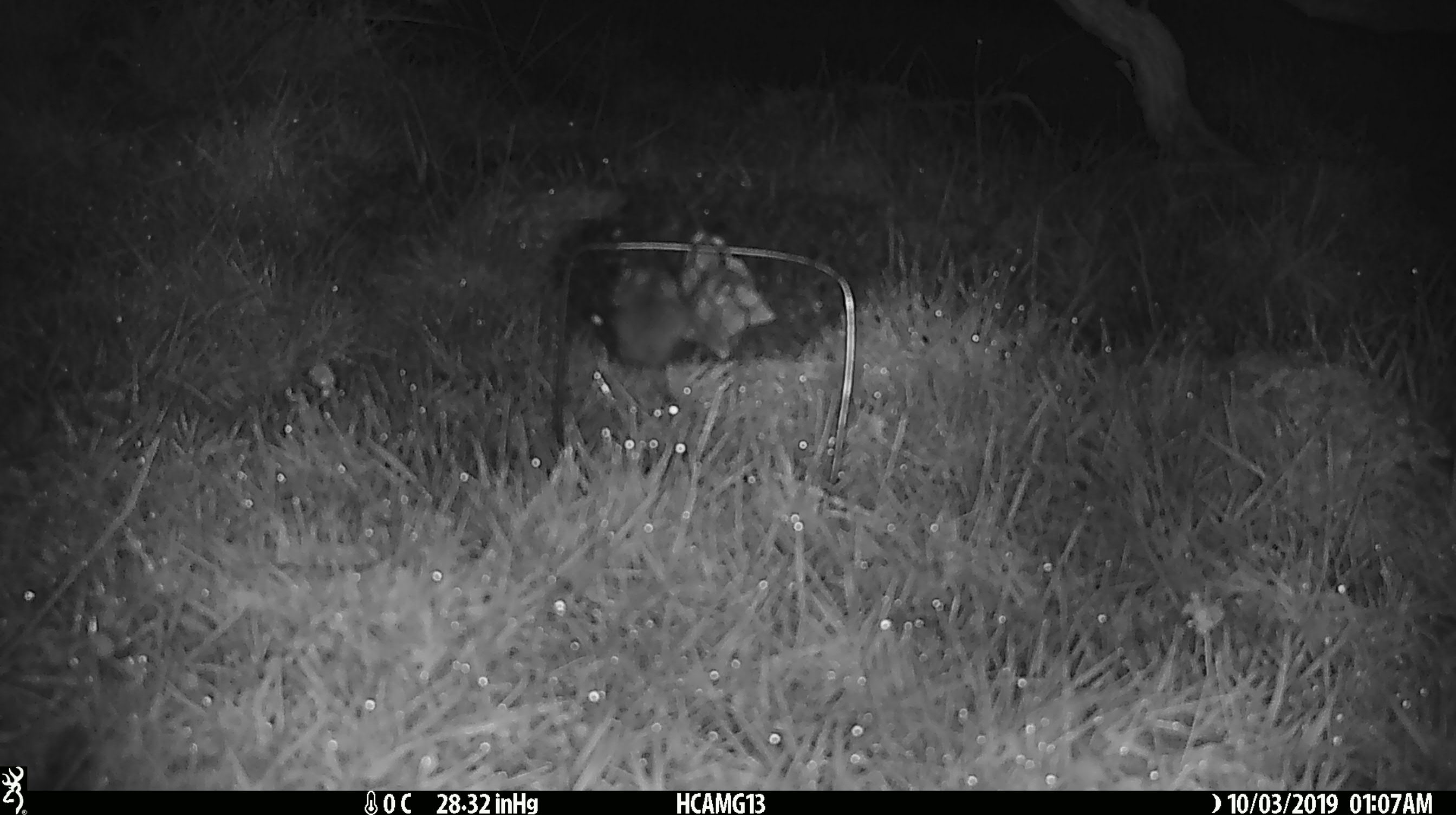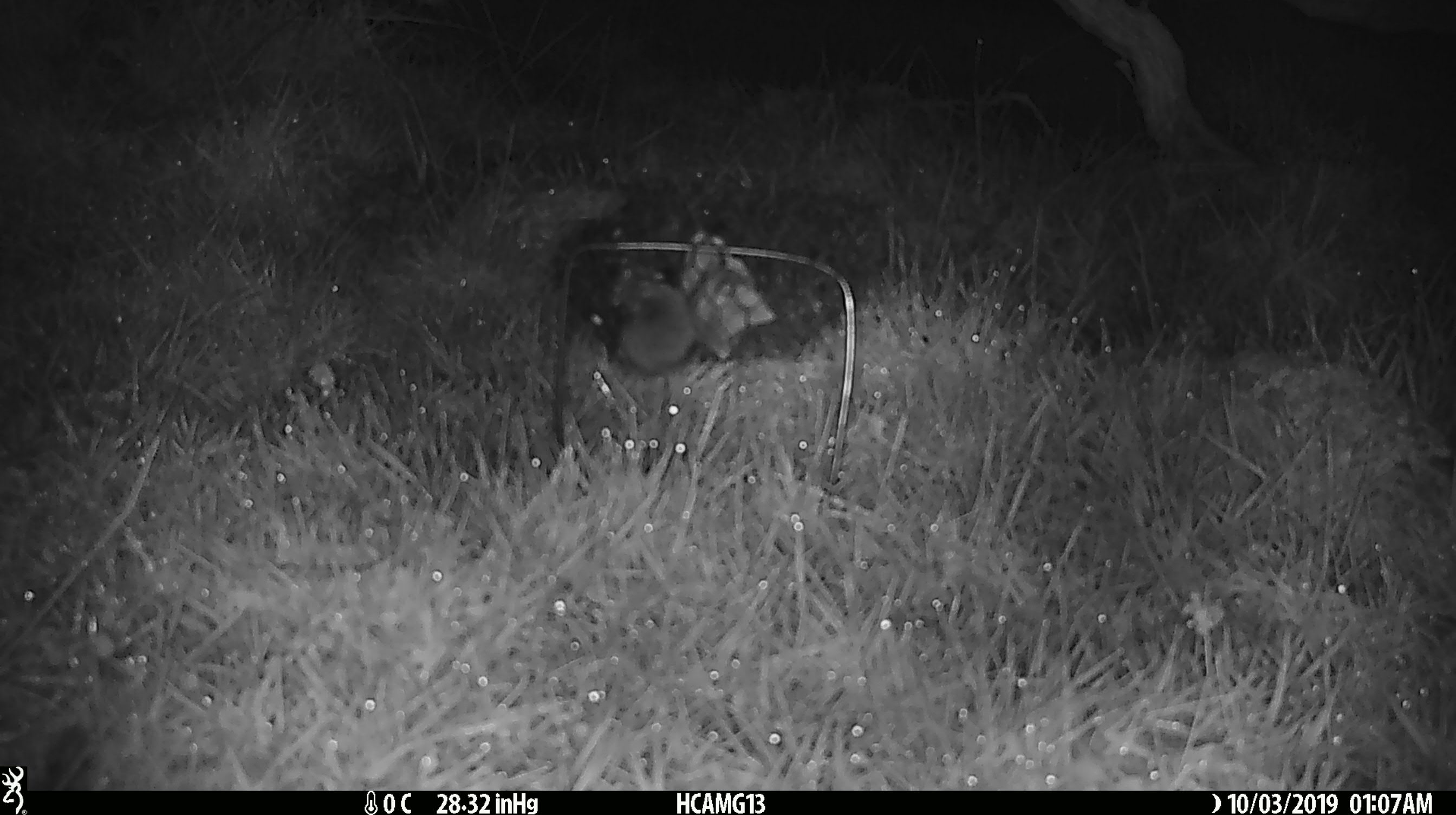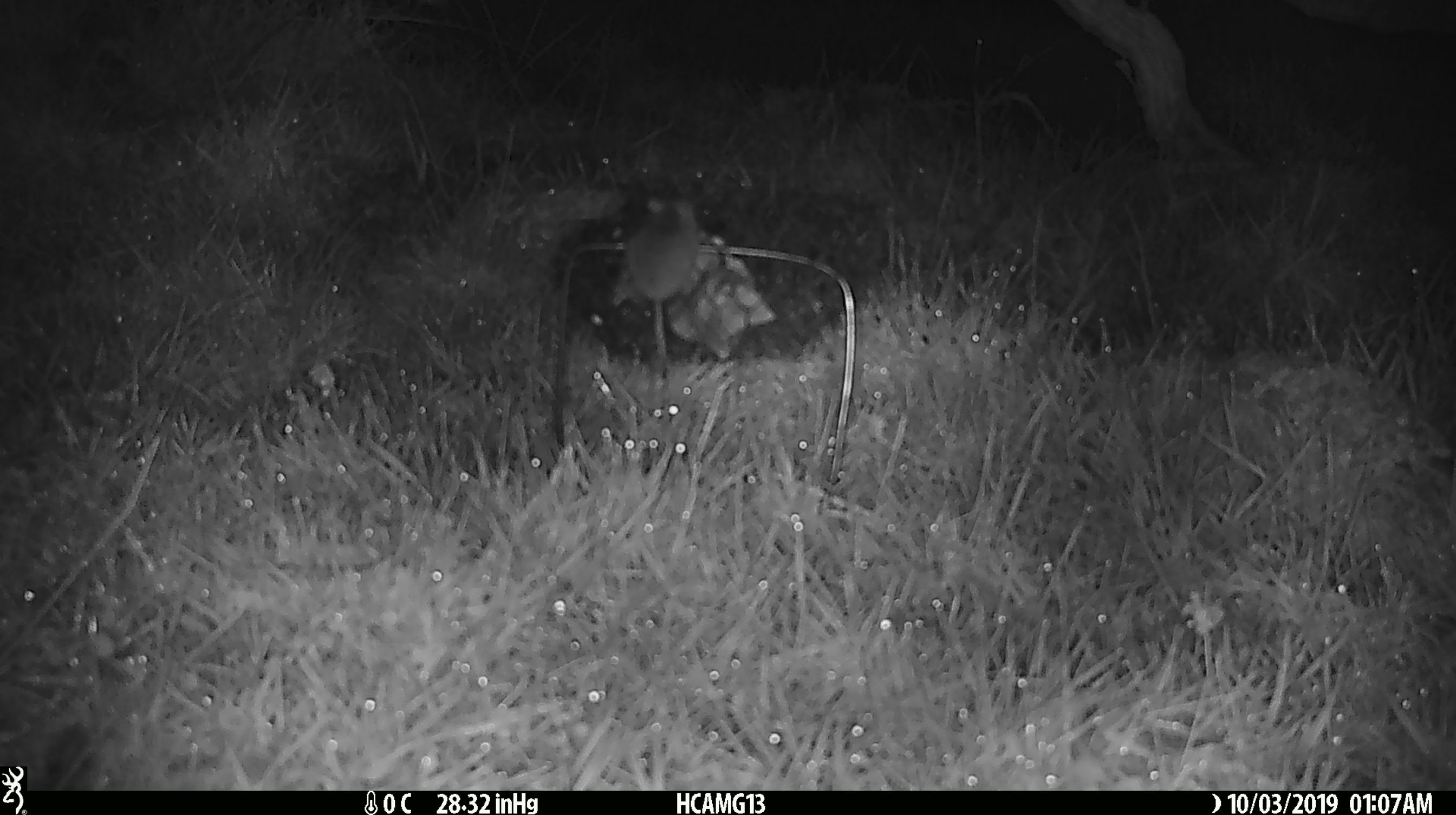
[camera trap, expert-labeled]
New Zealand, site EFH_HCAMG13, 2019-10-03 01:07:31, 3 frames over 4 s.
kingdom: Animalia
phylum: Chordata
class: Mammalia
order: Rodentia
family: Muridae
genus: Mus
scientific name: Mus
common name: mouse